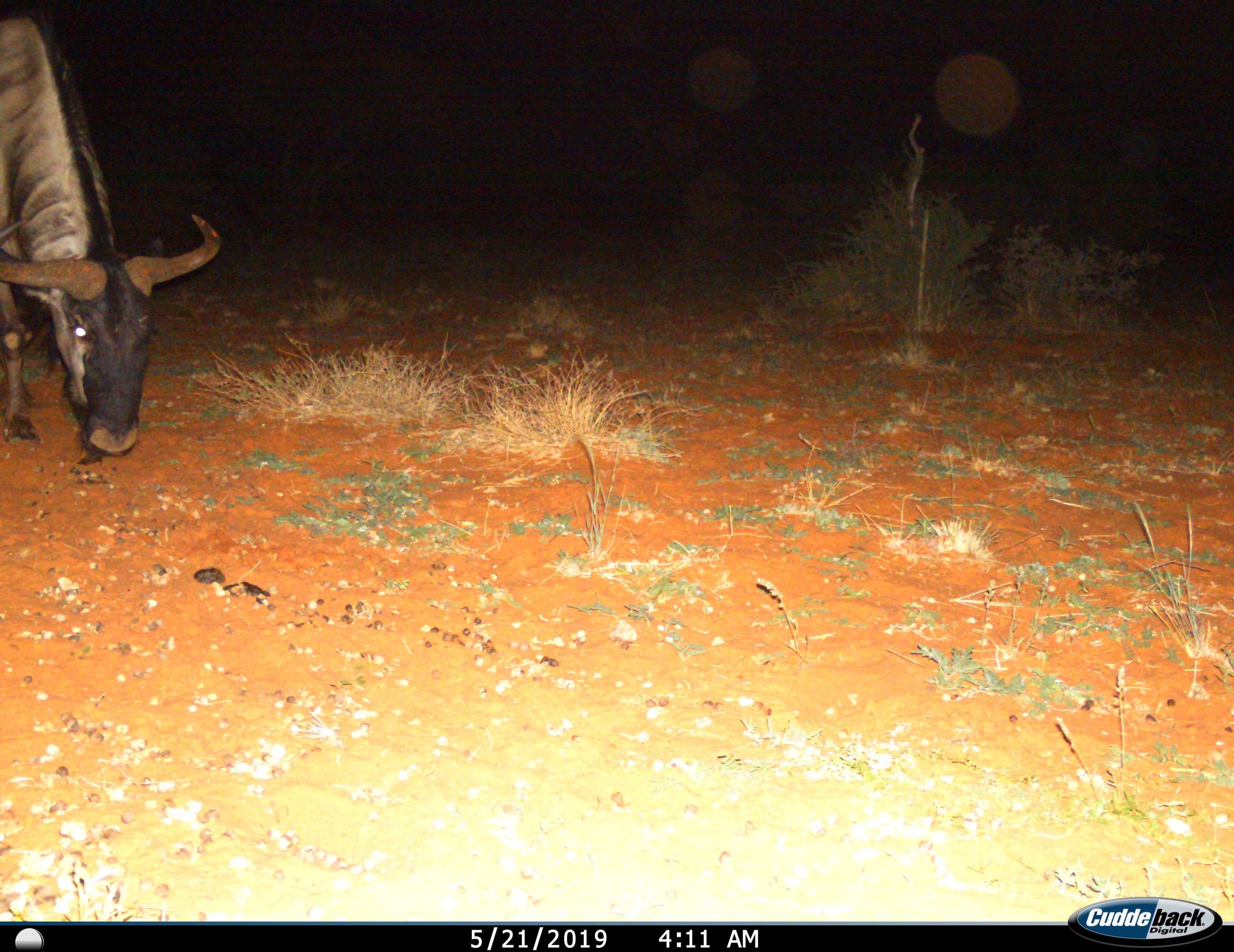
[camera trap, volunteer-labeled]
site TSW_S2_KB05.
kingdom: Animalia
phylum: Chordata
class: Mammalia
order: Artiodactyla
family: Bovidae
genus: Connochaetes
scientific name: Connochaetes taurinus taurinus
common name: blue wildebeest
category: wildebeestblue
Wildebeestblue (blue wildebeest) (Connochaetes taurinus taurinus), count 1. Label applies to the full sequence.